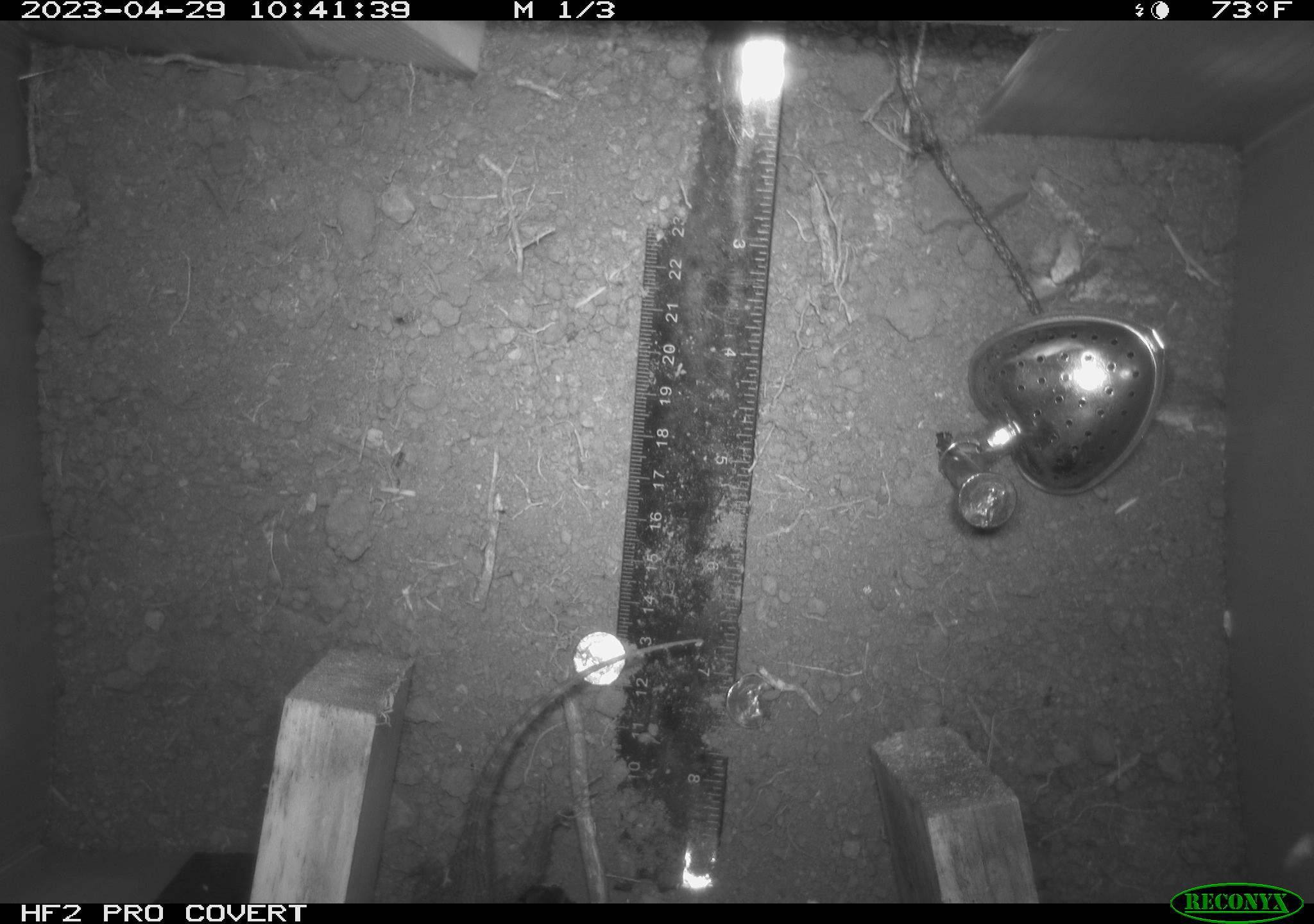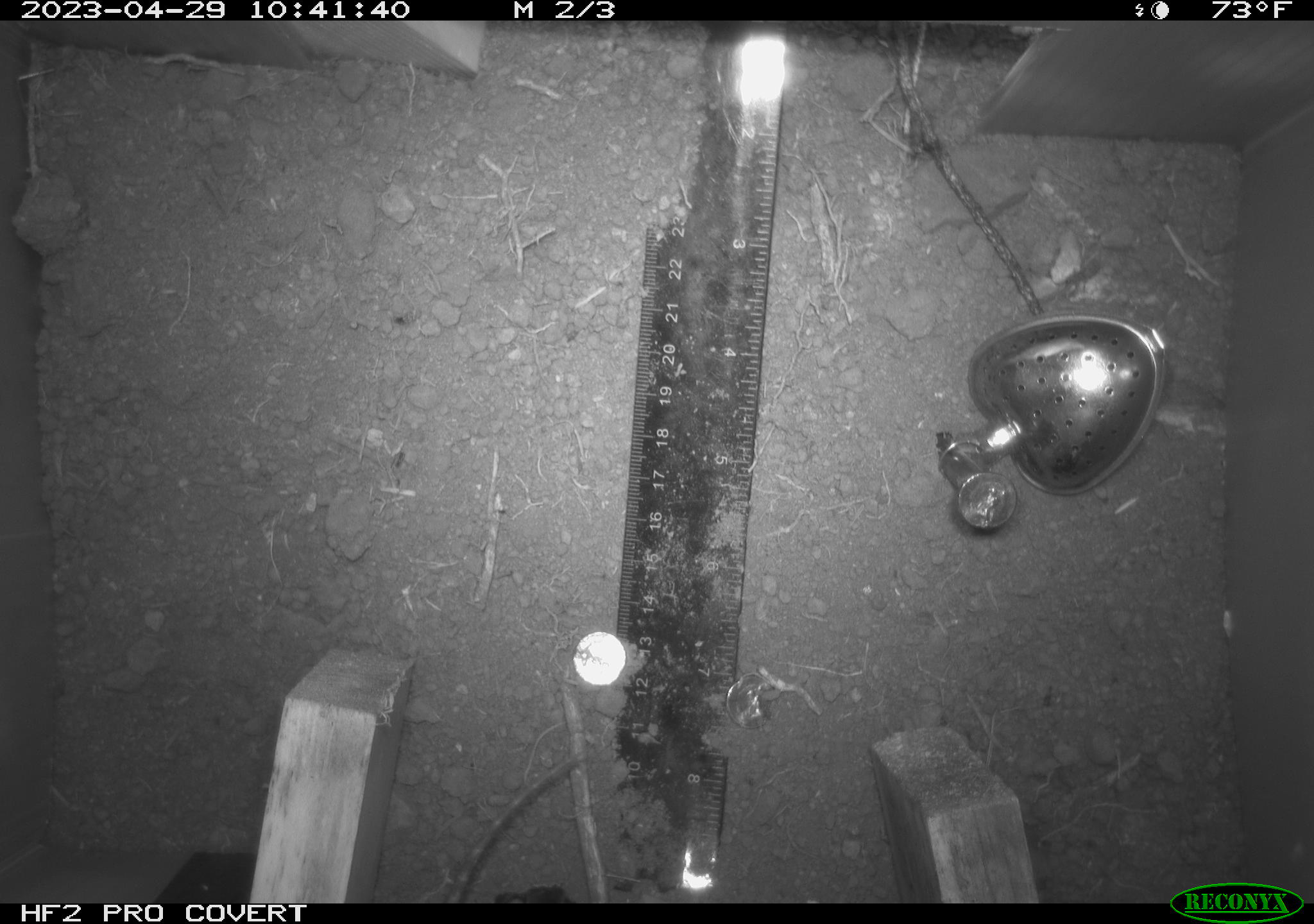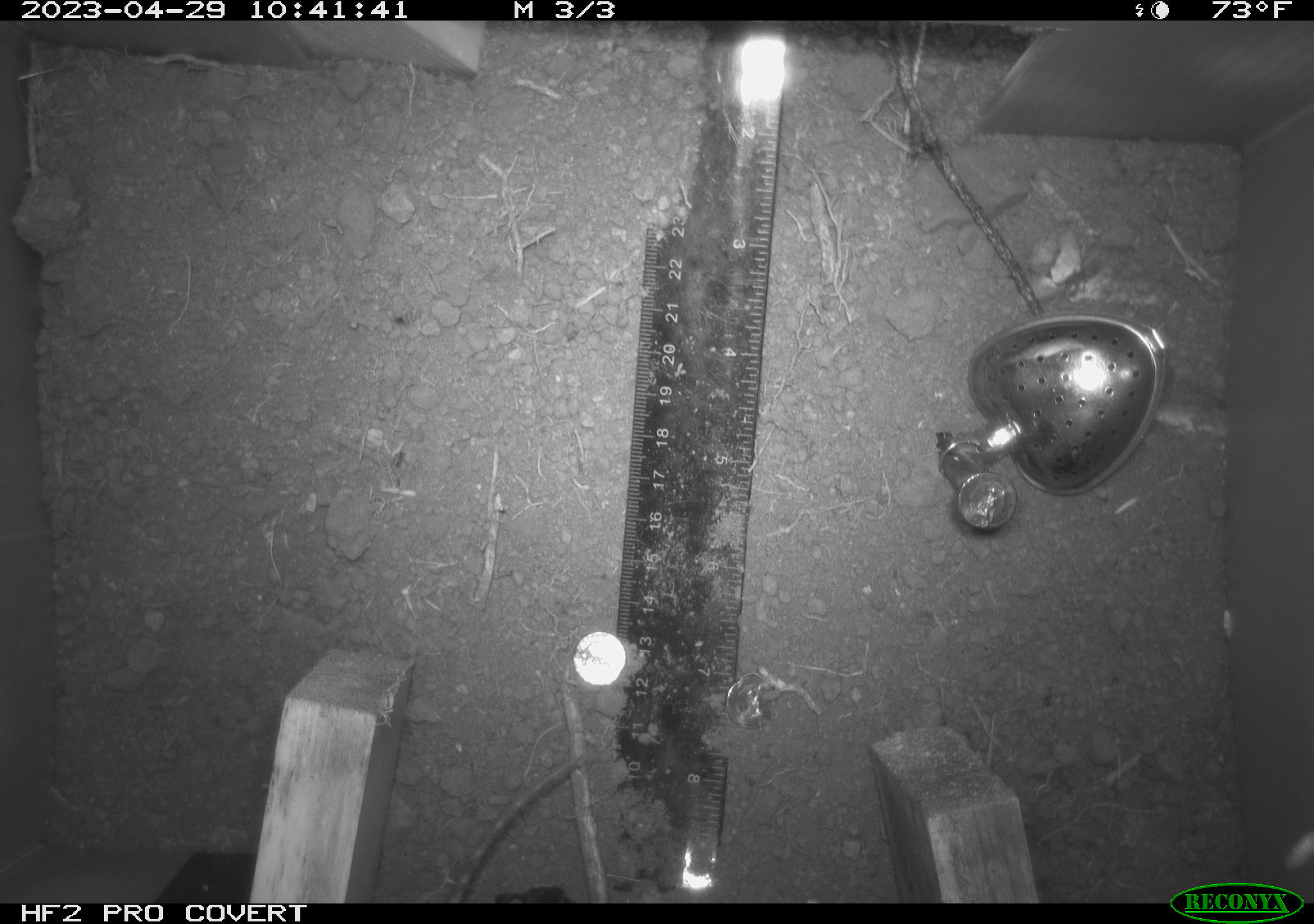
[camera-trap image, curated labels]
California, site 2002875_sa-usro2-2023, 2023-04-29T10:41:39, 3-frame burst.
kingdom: Animalia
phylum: Chordata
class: Reptilia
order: Squamata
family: Phrynosomatidae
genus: Sceloporus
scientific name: Sceloporus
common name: spiny lizards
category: sceloporus species